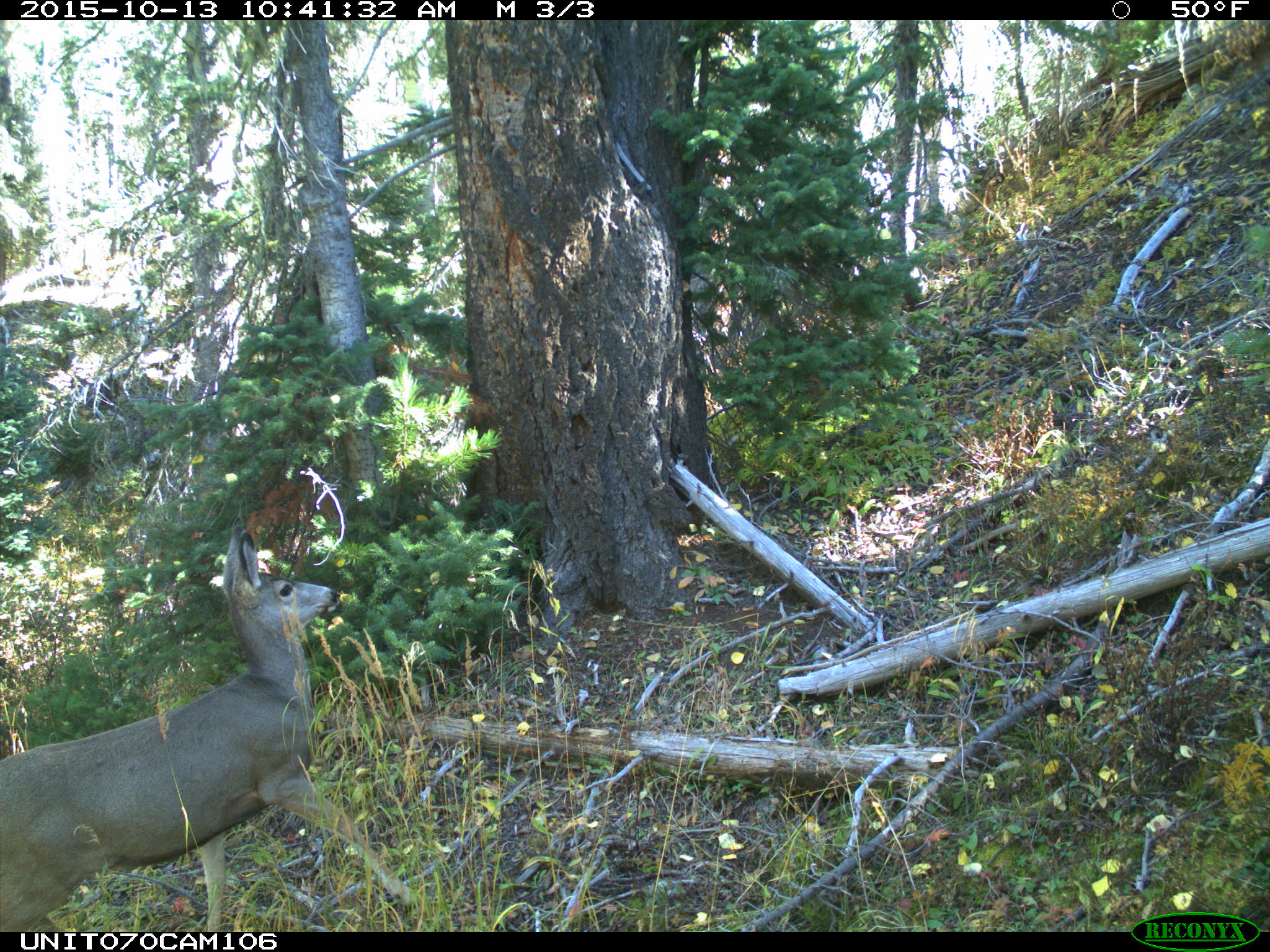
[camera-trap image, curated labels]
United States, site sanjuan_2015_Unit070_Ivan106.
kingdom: Animalia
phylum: Chordata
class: Mammalia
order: Artiodactyla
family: Cervidae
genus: Odocoileus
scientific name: Odocoileus hemionus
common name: mule deer